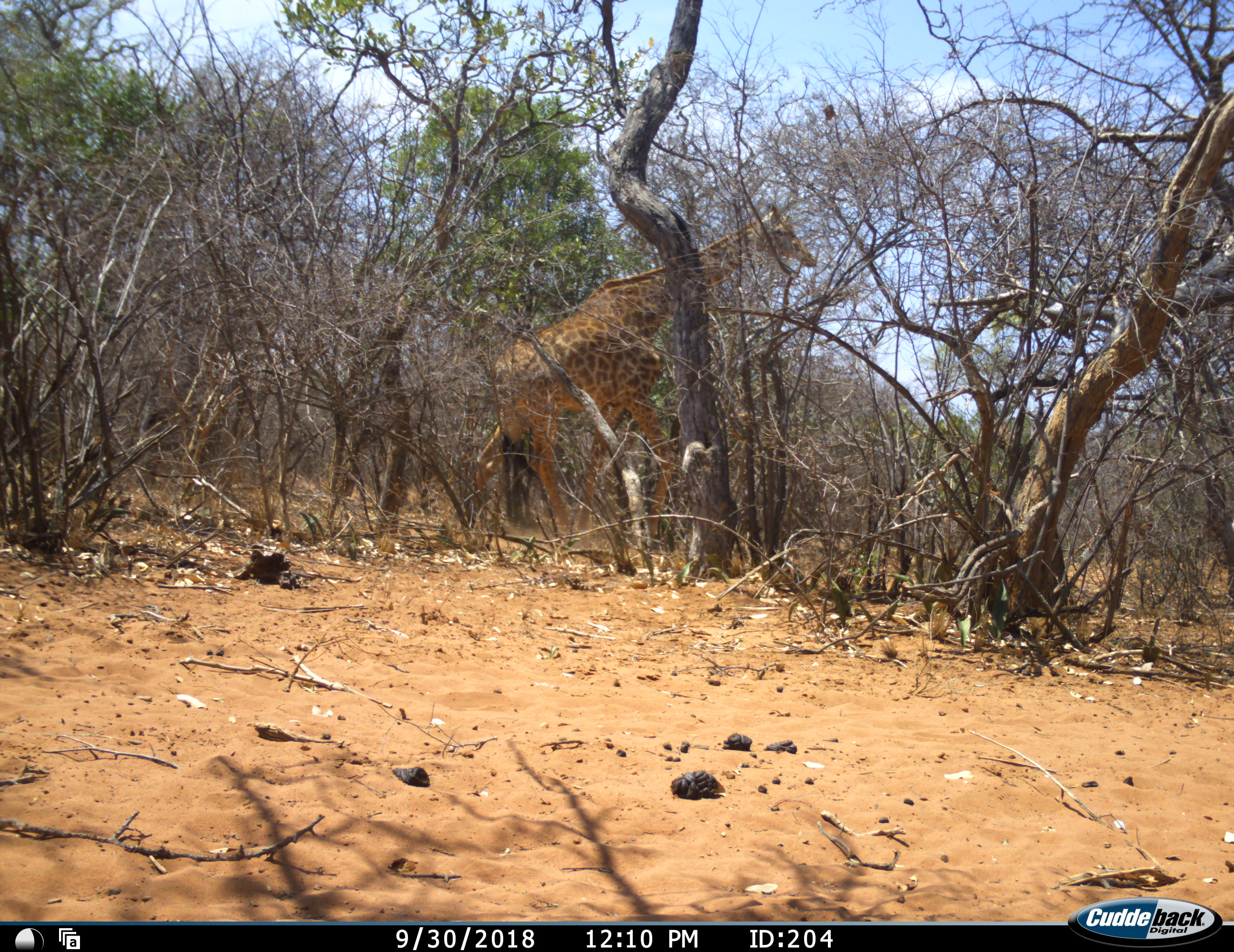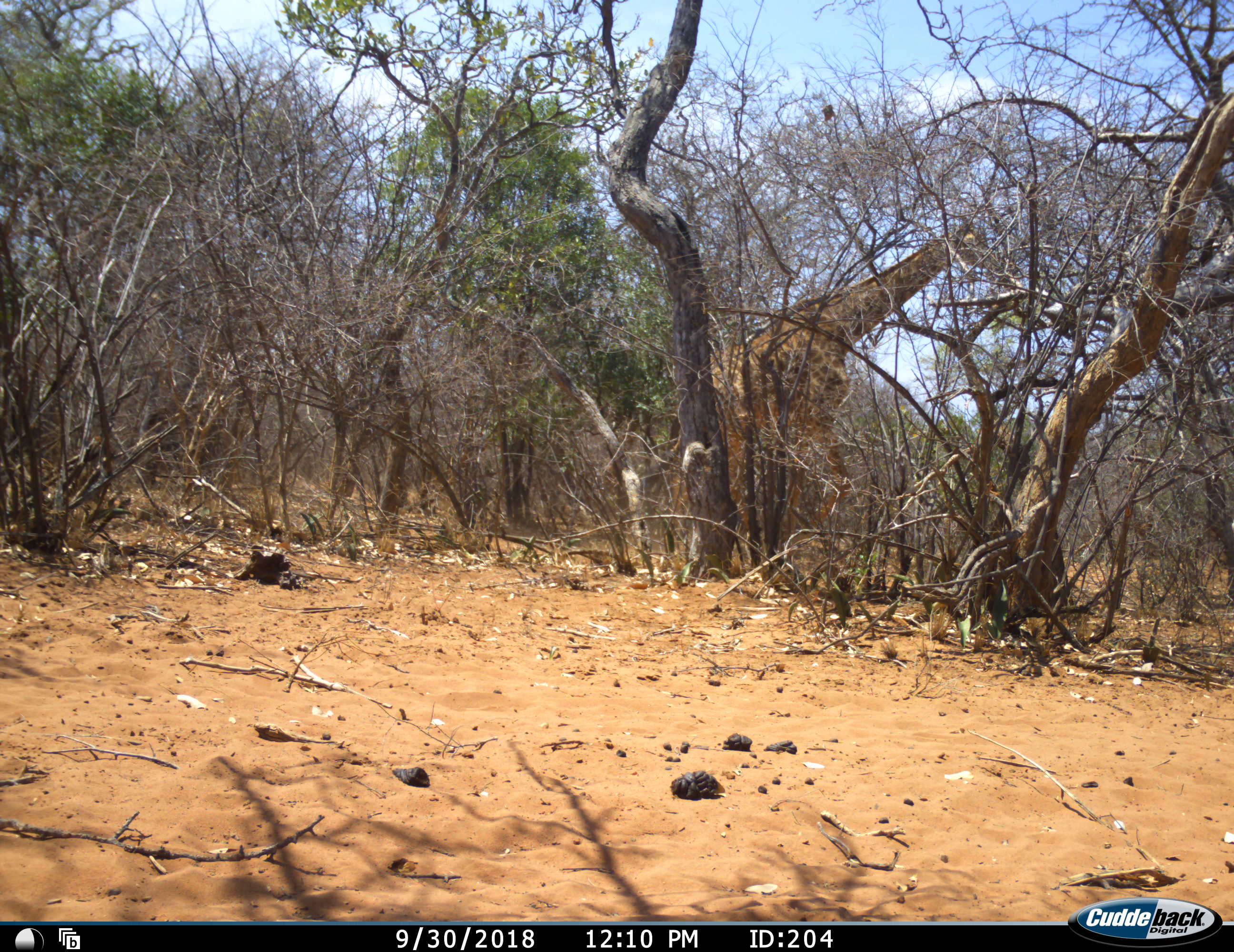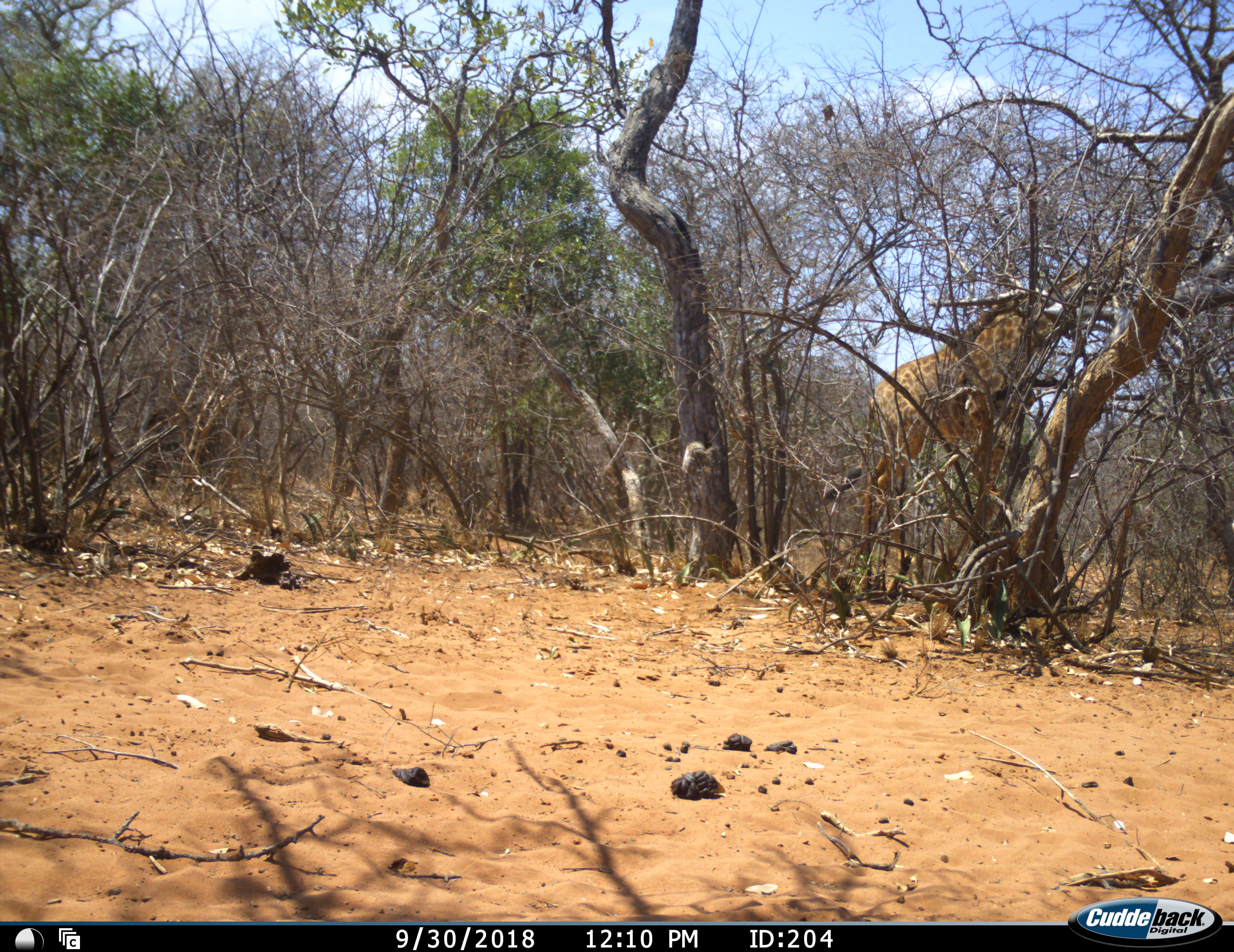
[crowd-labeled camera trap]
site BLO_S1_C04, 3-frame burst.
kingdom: Animalia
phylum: Chordata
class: Mammalia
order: Artiodactyla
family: Giraffidae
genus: Giraffa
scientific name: Giraffa camelopardalis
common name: giraffe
Giraffe (Giraffa camelopardalis), count 1. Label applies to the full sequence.